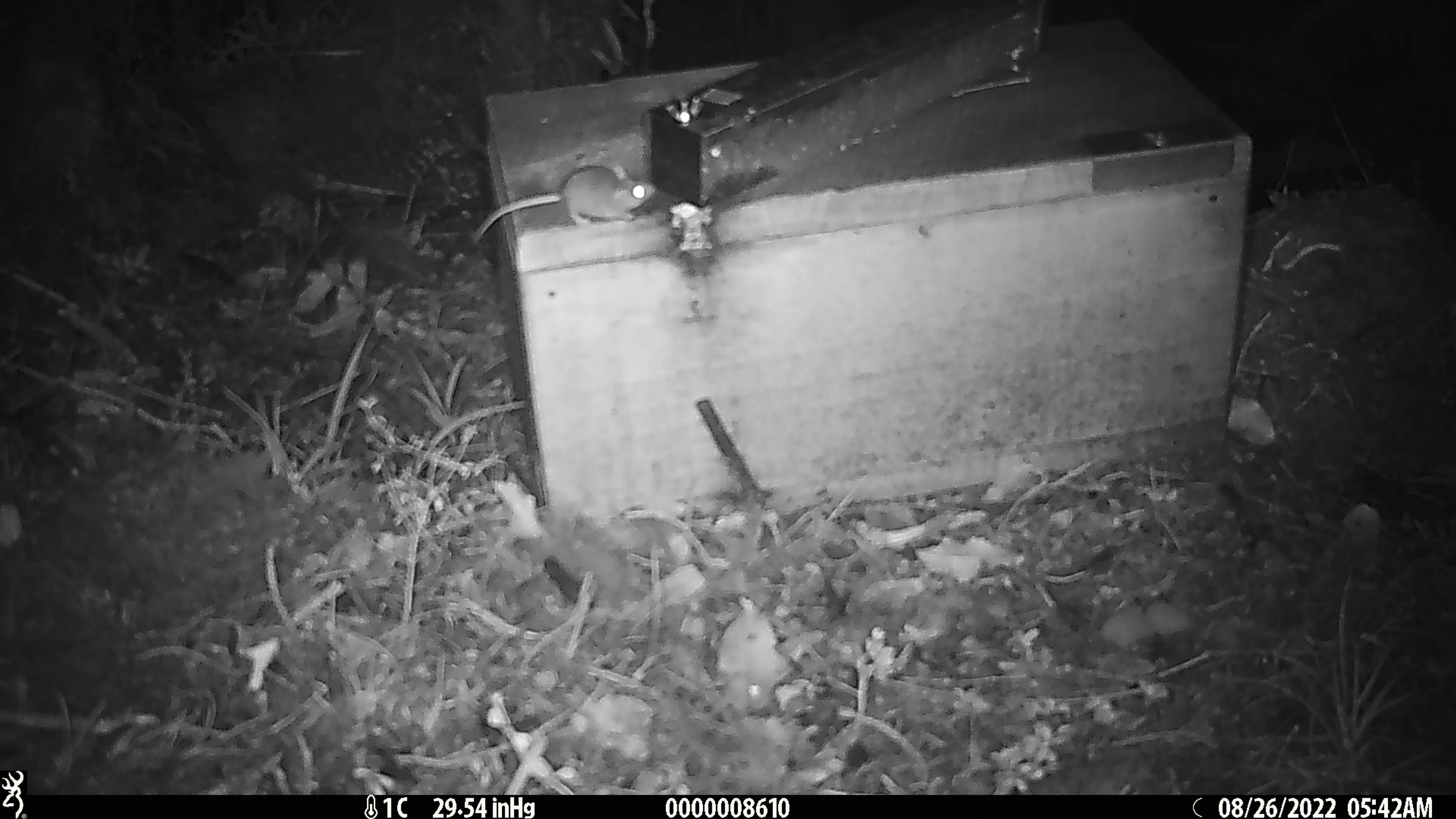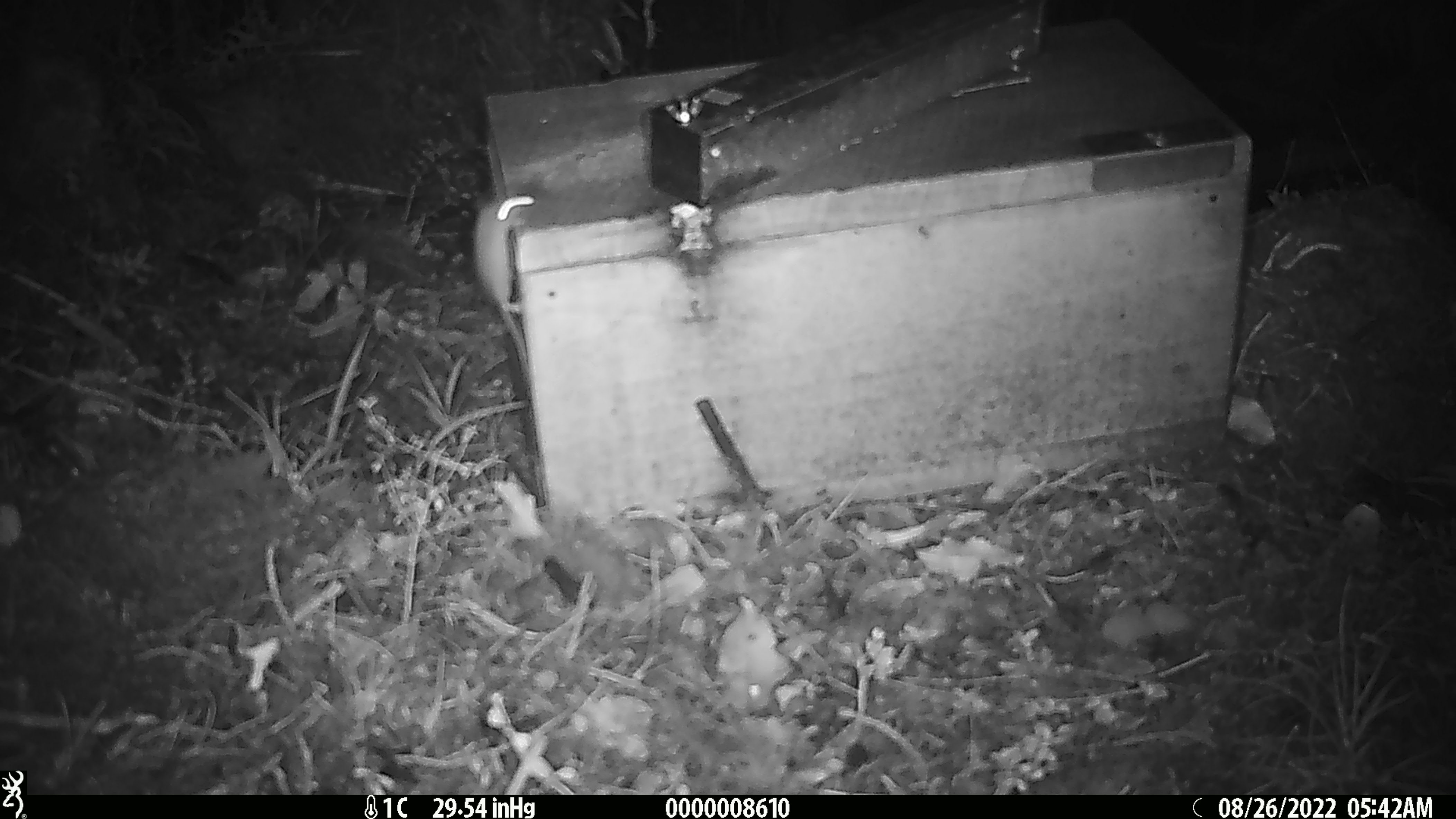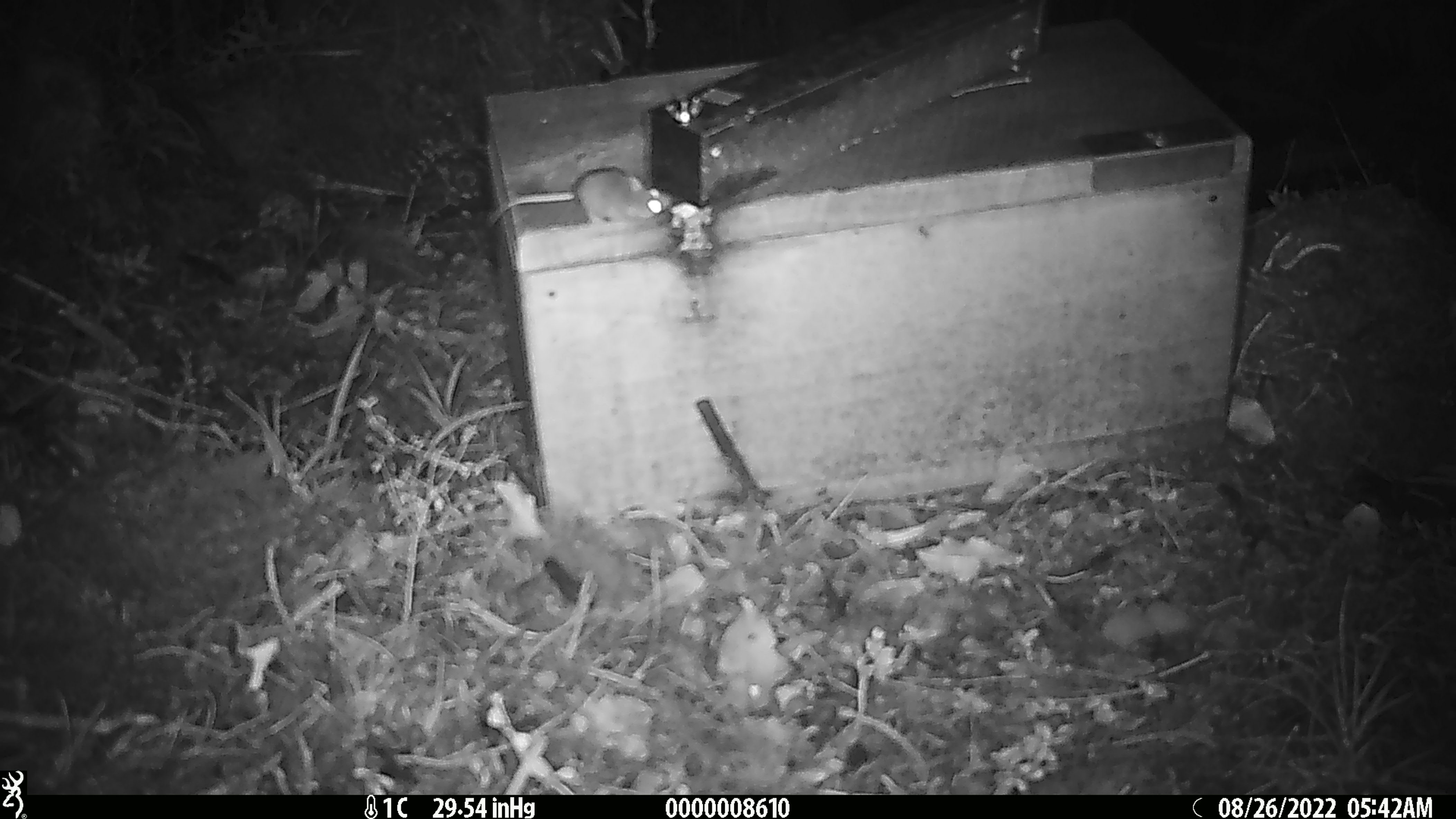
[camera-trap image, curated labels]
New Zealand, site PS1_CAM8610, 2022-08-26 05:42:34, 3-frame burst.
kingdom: Animalia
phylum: Chordata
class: Mammalia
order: Rodentia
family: Muridae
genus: Mus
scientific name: Mus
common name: mouse